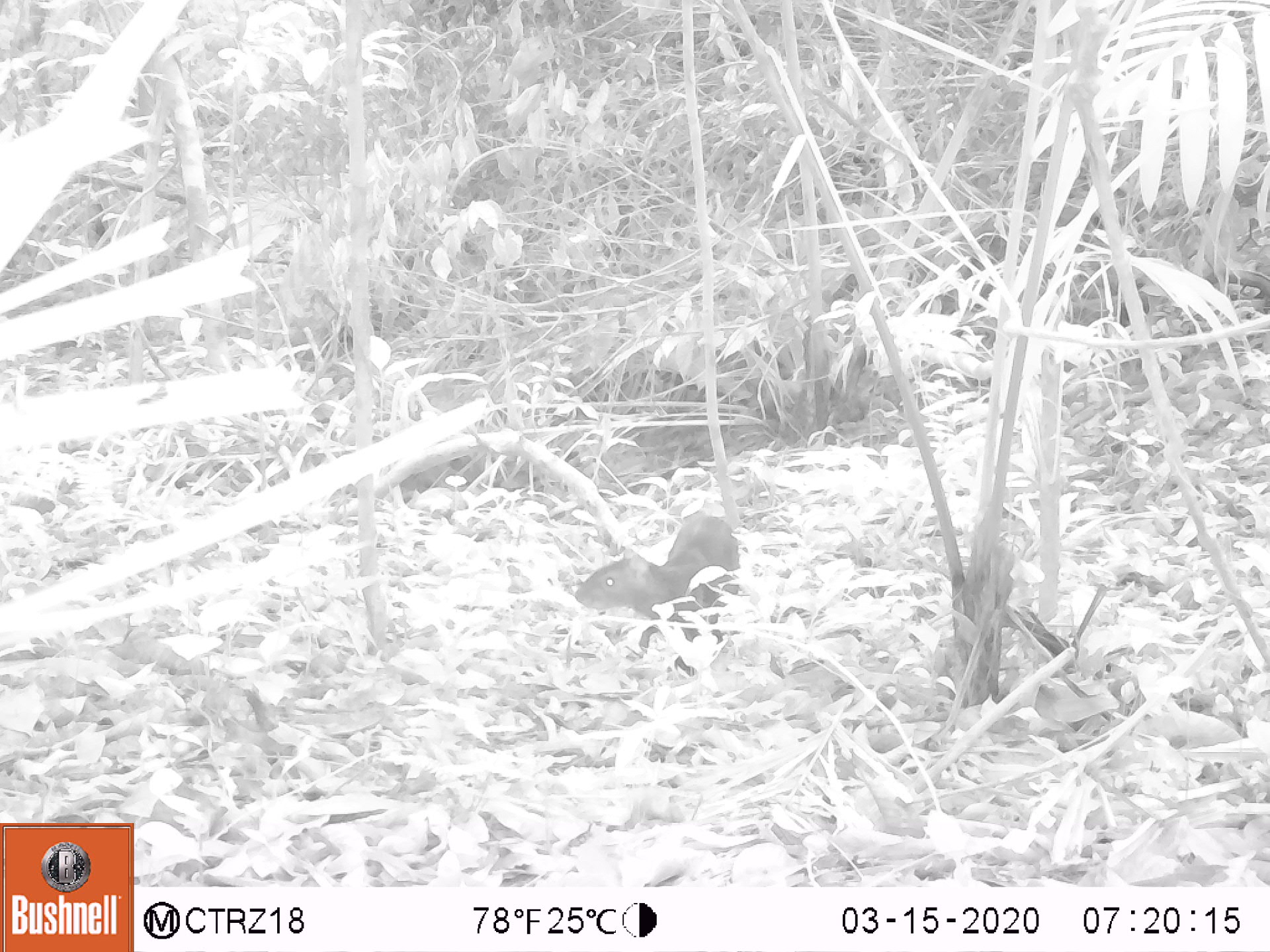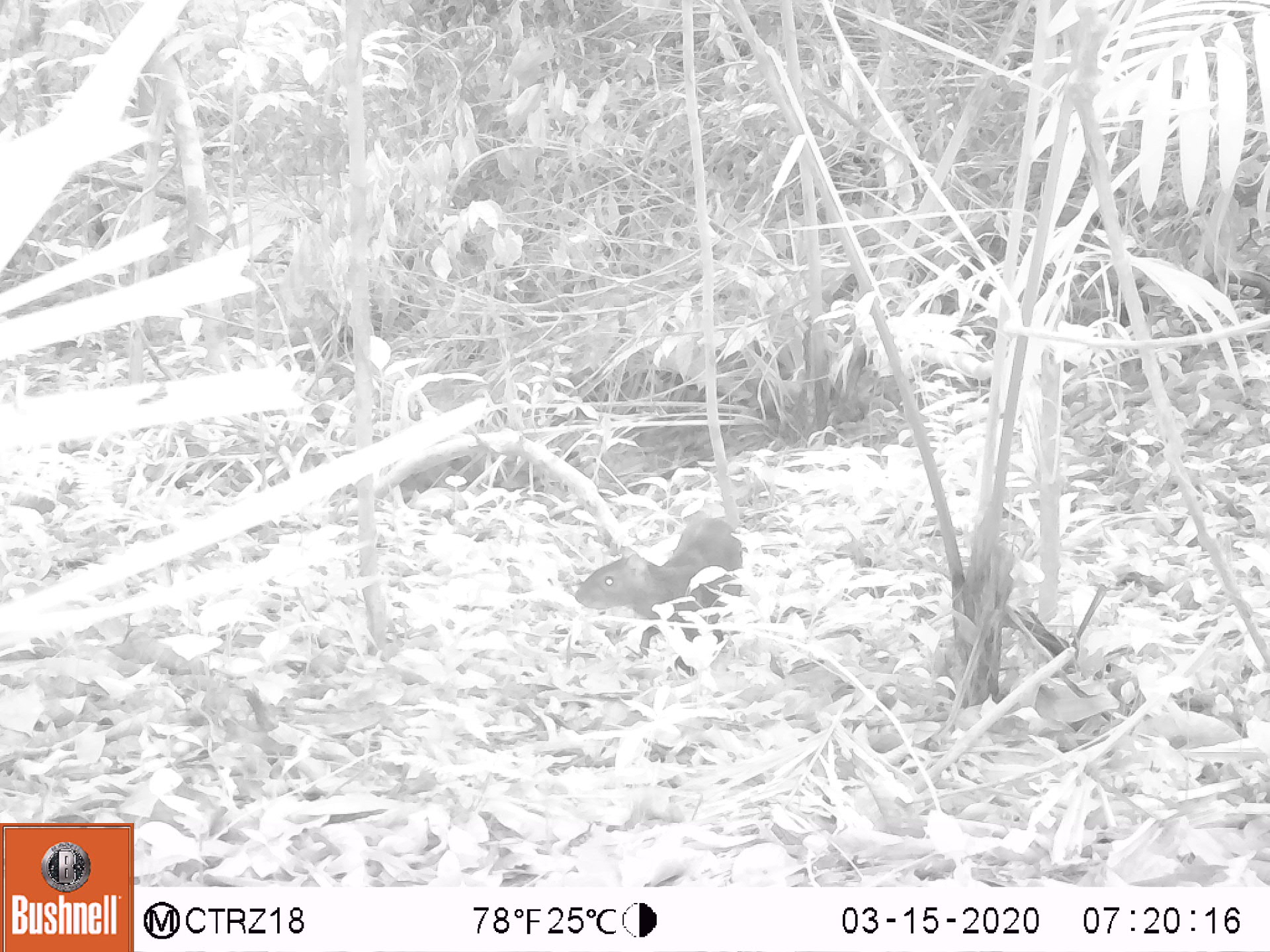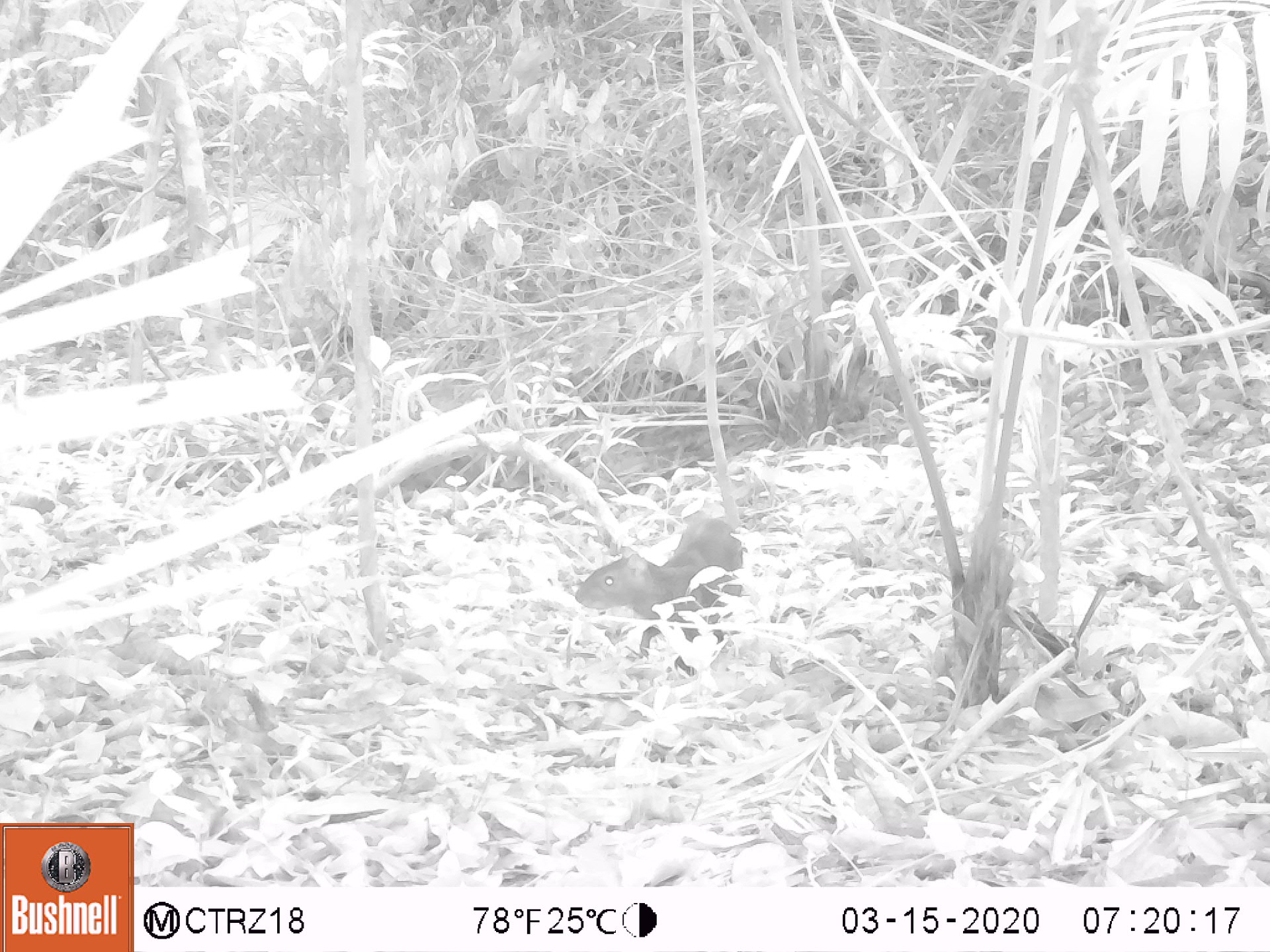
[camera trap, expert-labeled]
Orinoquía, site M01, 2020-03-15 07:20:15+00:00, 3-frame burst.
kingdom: Animalia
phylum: Chordata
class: Mammalia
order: Rodentia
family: Dasyproctidae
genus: Dasyprocta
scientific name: Dasyprocta fuliginosa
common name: black agouti